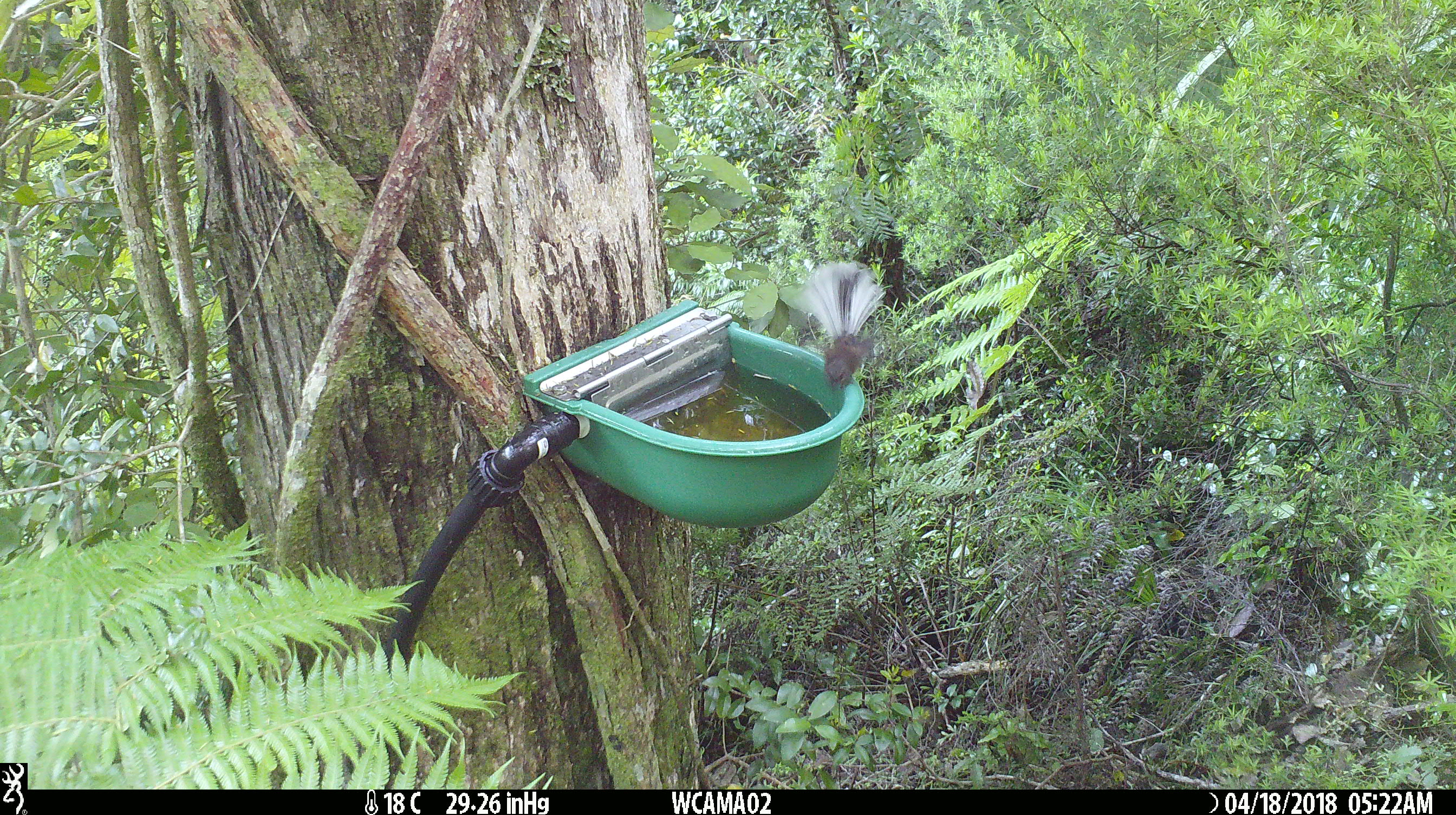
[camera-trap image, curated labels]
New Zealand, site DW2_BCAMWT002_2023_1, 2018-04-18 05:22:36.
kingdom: Animalia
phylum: Chordata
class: Aves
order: Passeriformes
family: Rhipiduridae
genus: Rhipidura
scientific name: Rhipidura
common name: fantails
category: fantail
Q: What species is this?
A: Fantail (fantails) (Rhipidura).